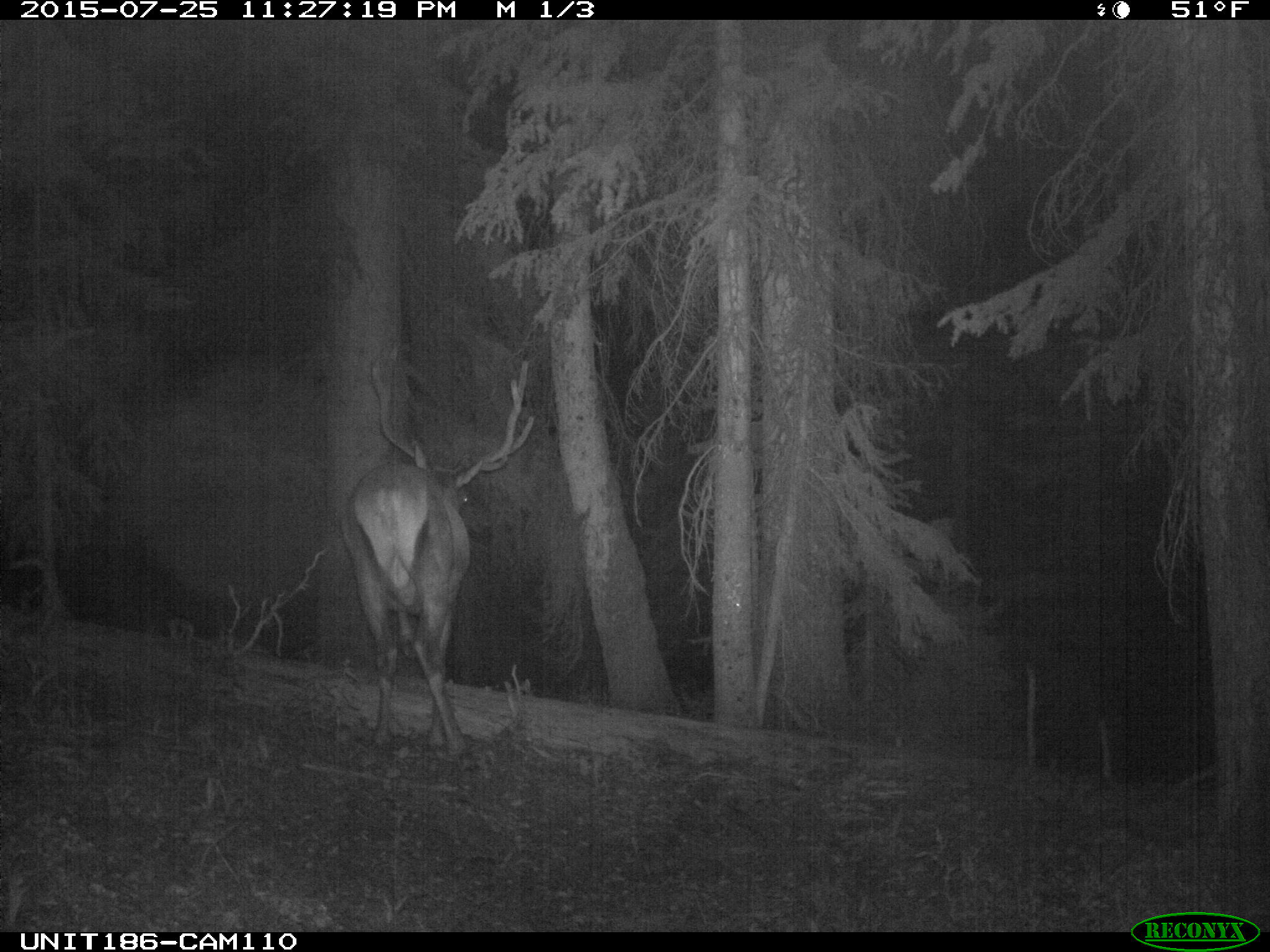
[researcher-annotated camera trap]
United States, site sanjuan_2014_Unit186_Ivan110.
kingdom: Animalia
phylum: Chordata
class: Mammalia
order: Artiodactyla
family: Cervidae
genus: Cervus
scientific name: Cervus elaphus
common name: red deer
Cervus elaphus (red deer).